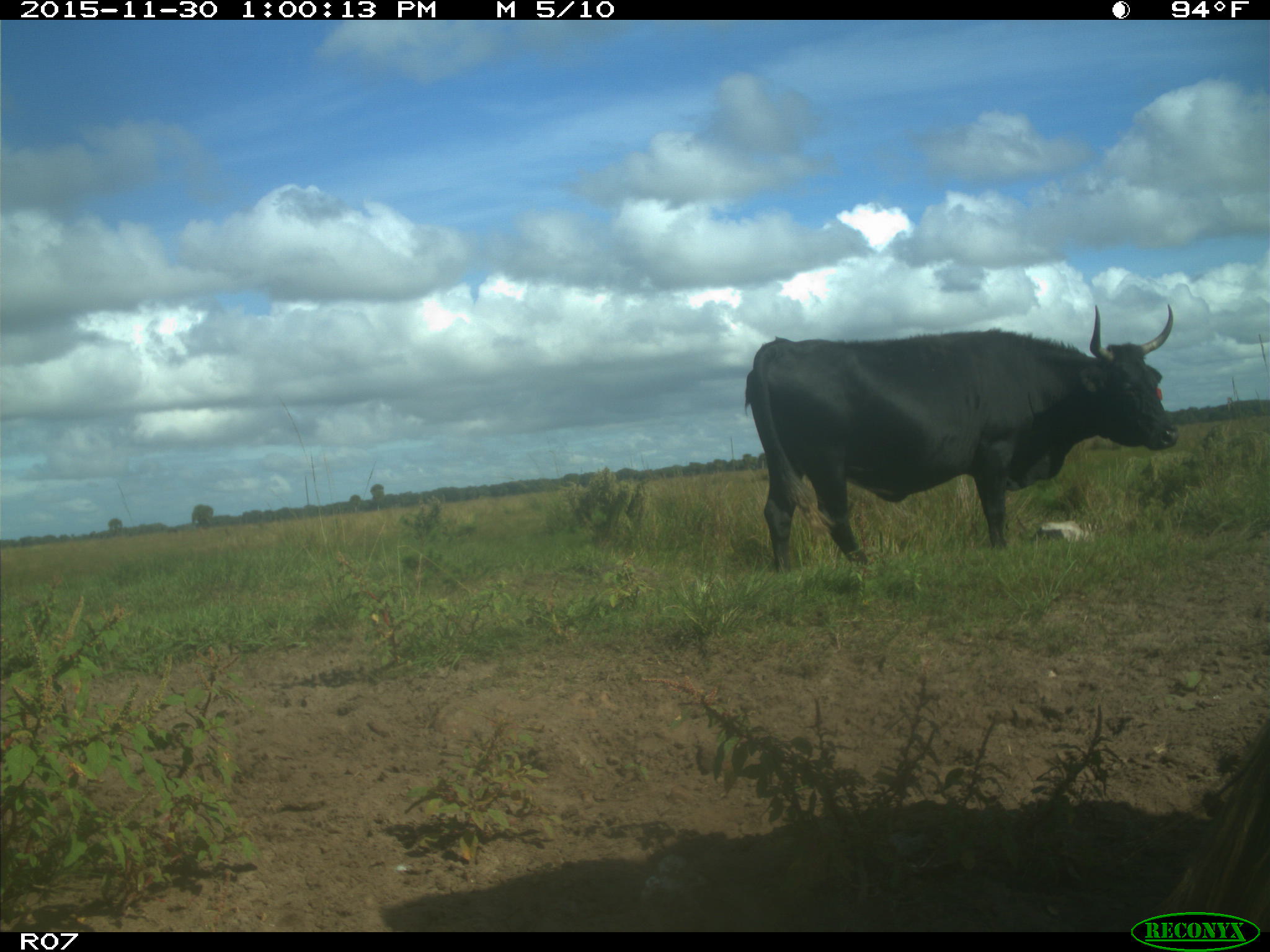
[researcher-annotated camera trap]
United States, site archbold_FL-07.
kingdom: Animalia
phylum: Chordata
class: Mammalia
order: Artiodactyla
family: Bovidae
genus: Bos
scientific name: Bos taurus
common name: domestic cow